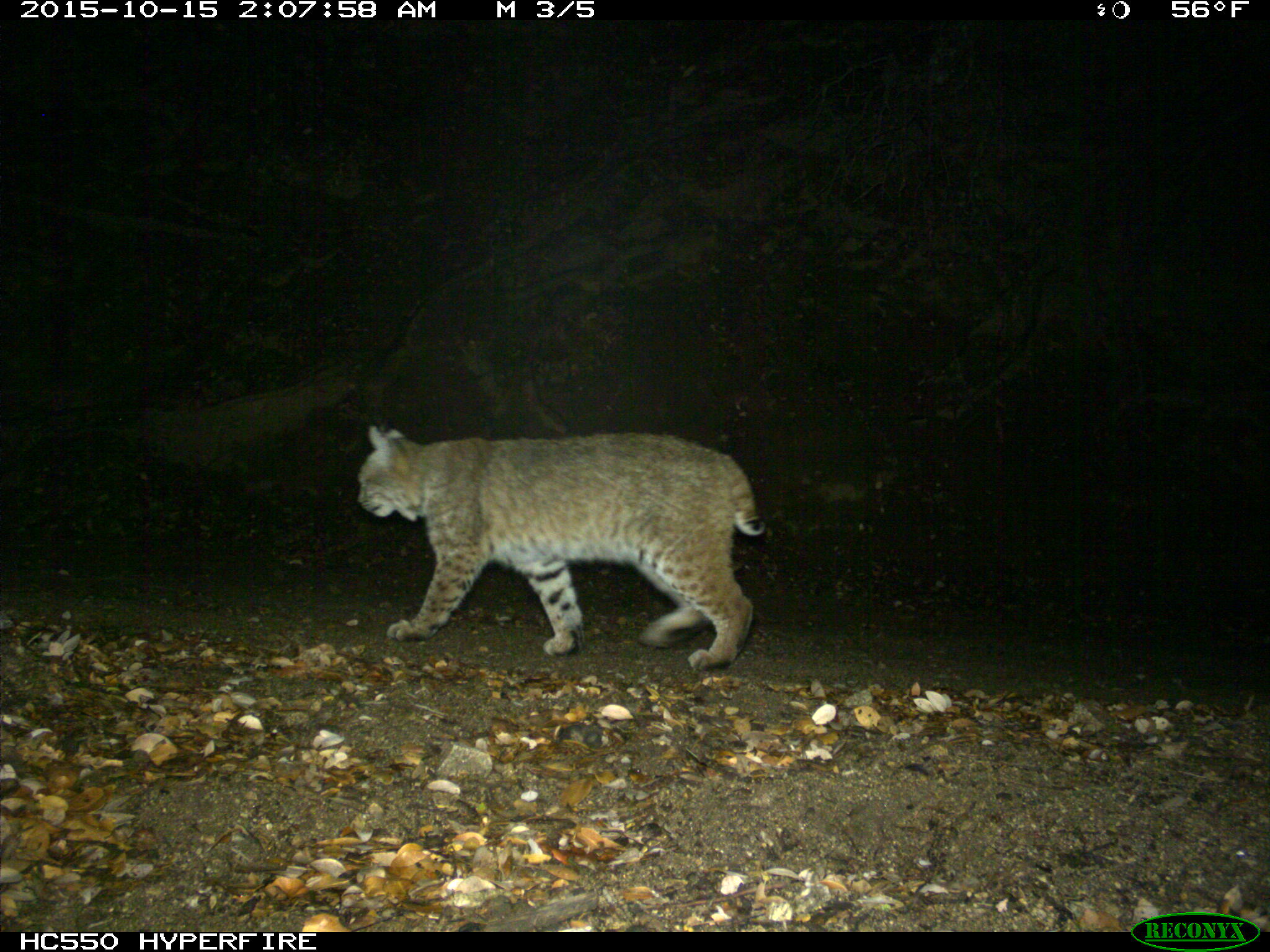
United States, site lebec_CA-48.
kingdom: Animalia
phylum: Chordata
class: Mammalia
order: Carnivora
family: Felidae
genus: Lynx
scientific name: Lynx rufus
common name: bobcat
Lynx rufus (bobcat).